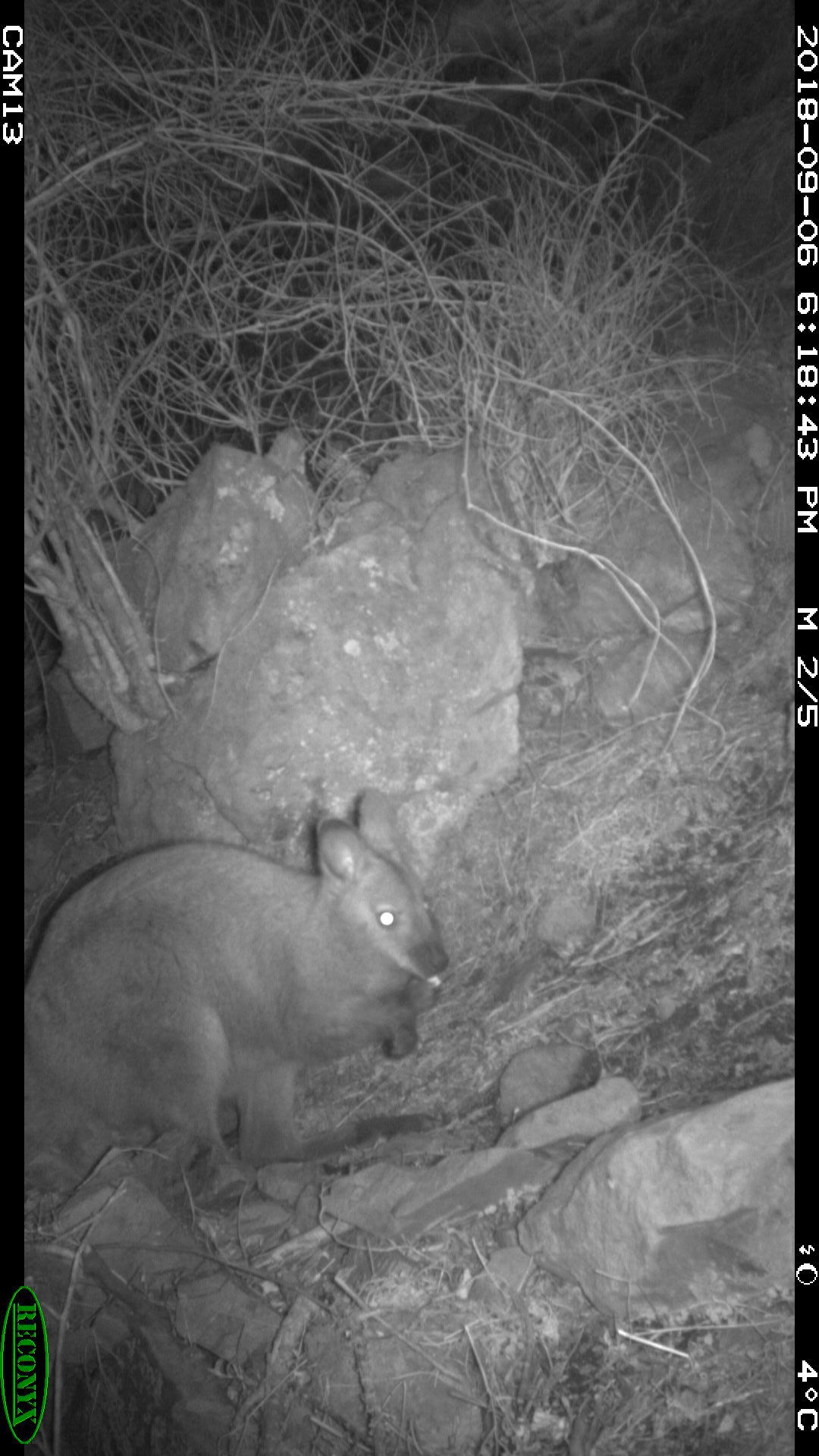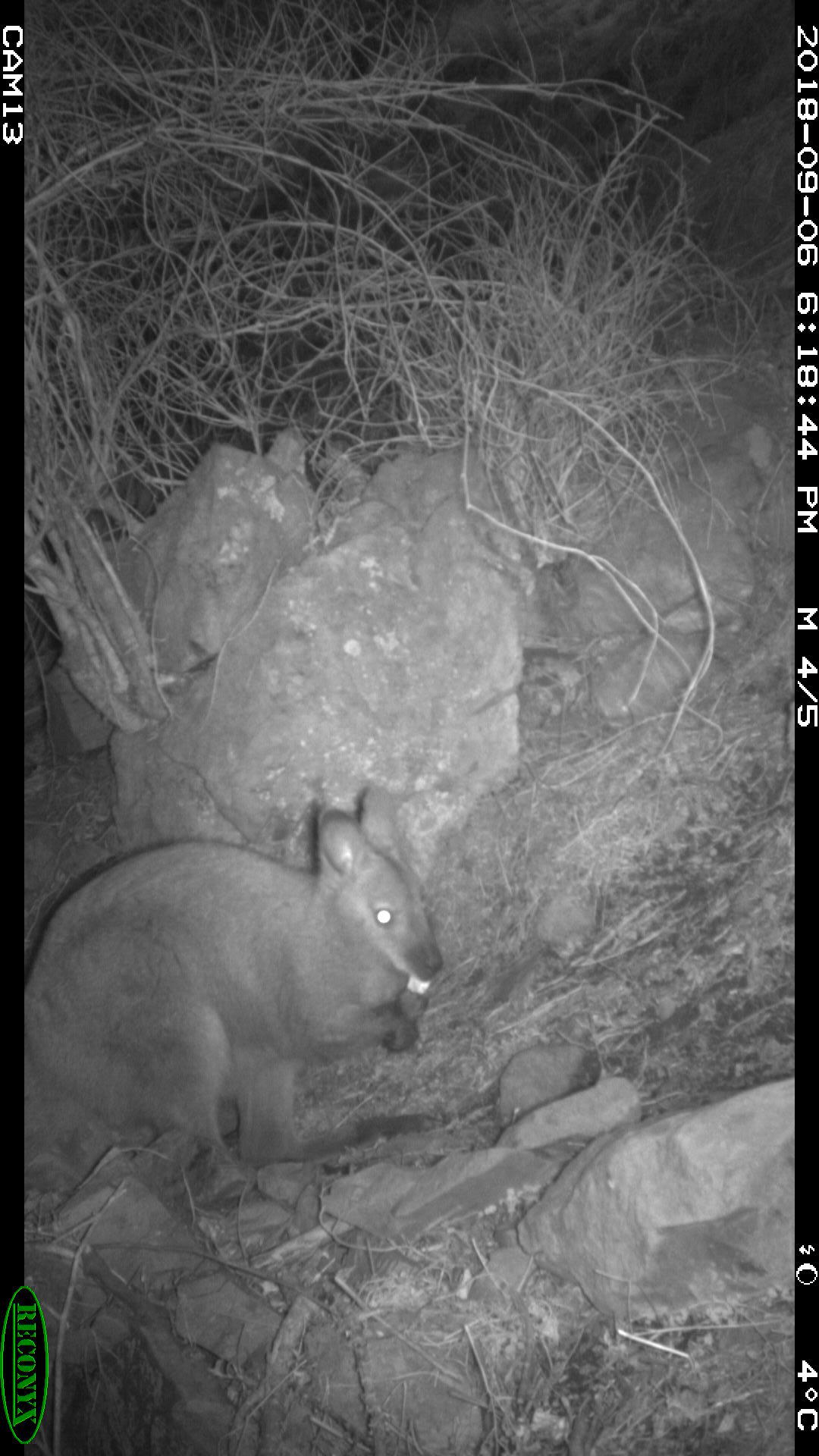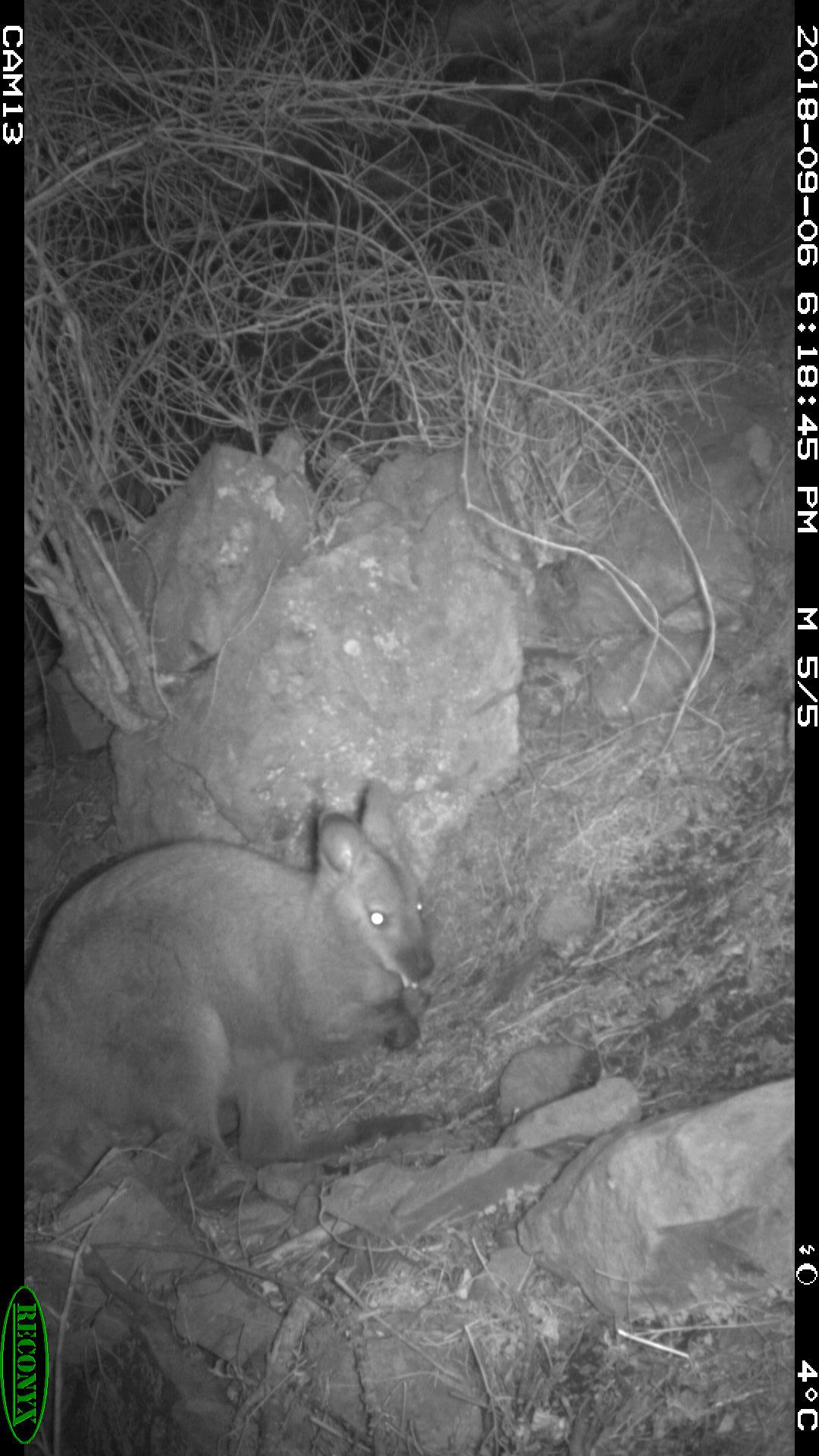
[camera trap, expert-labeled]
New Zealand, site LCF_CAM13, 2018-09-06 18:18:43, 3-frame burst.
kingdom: Animalia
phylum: Chordata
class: Mammalia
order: Diprotodontia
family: Macropodidae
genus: Notamacropus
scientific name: Notamacropus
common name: wallaby